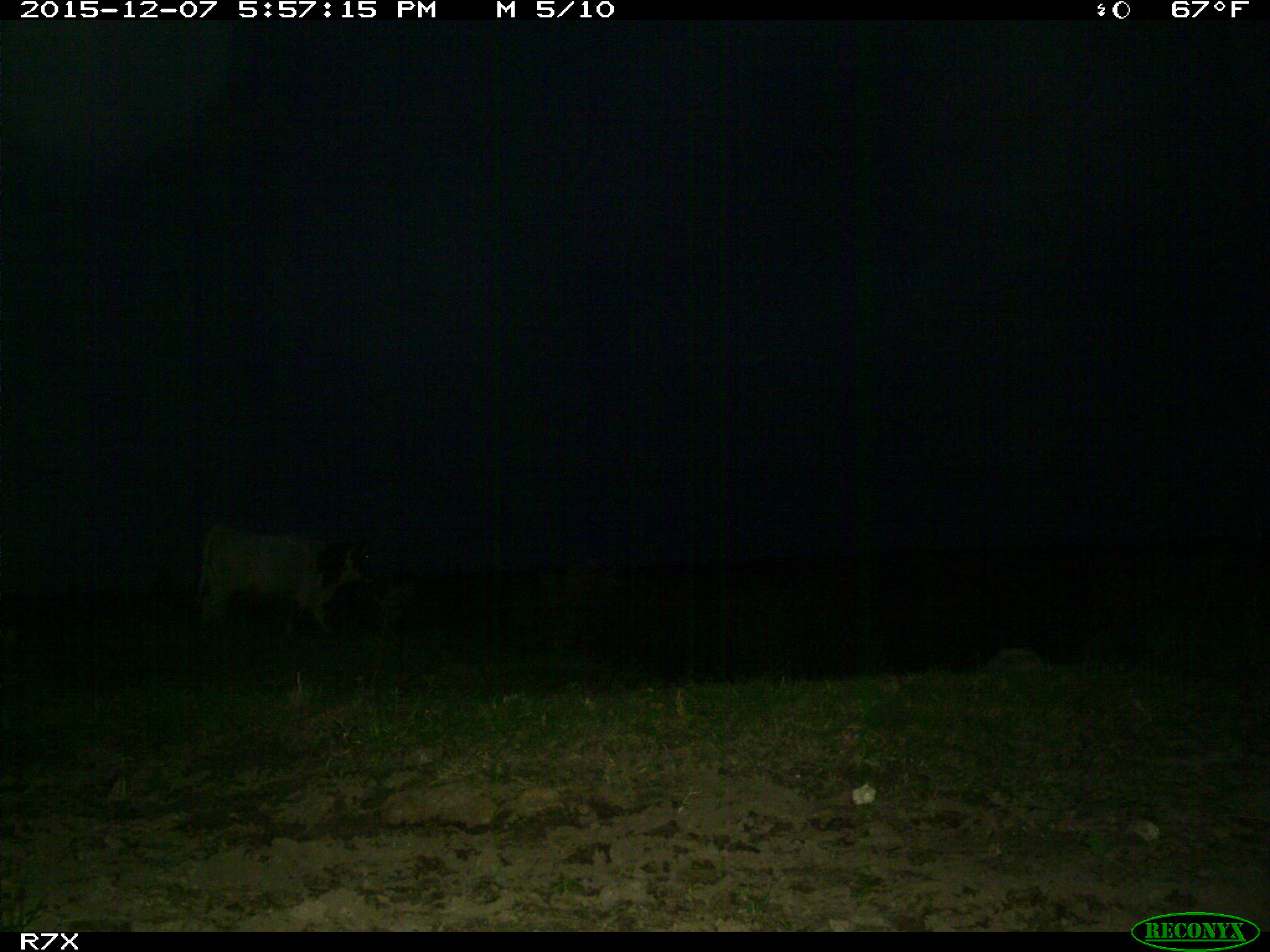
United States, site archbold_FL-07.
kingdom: Animalia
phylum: Chordata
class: Mammalia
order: Artiodactyla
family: Bovidae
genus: Bos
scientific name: Bos taurus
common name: domestic cow